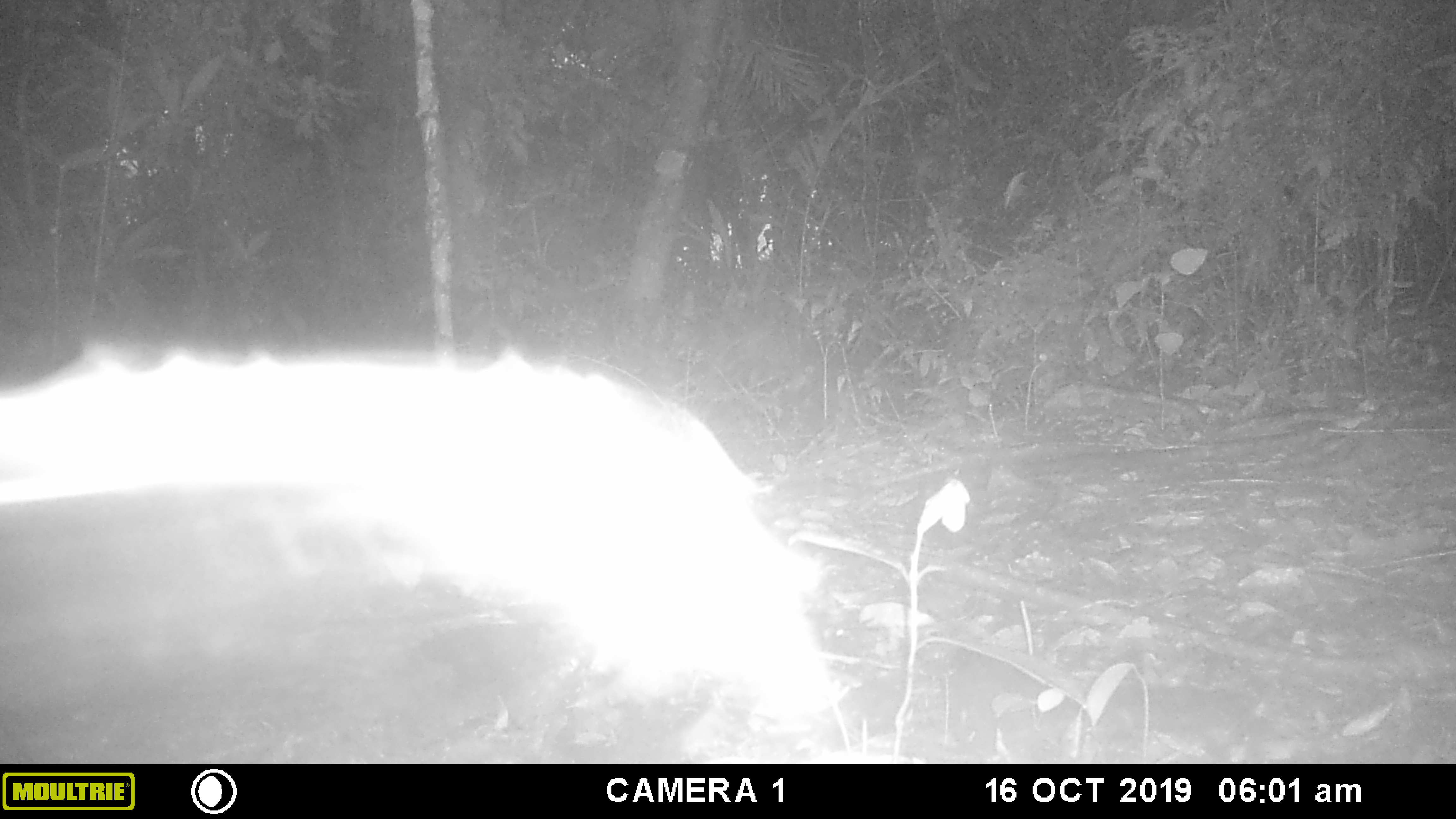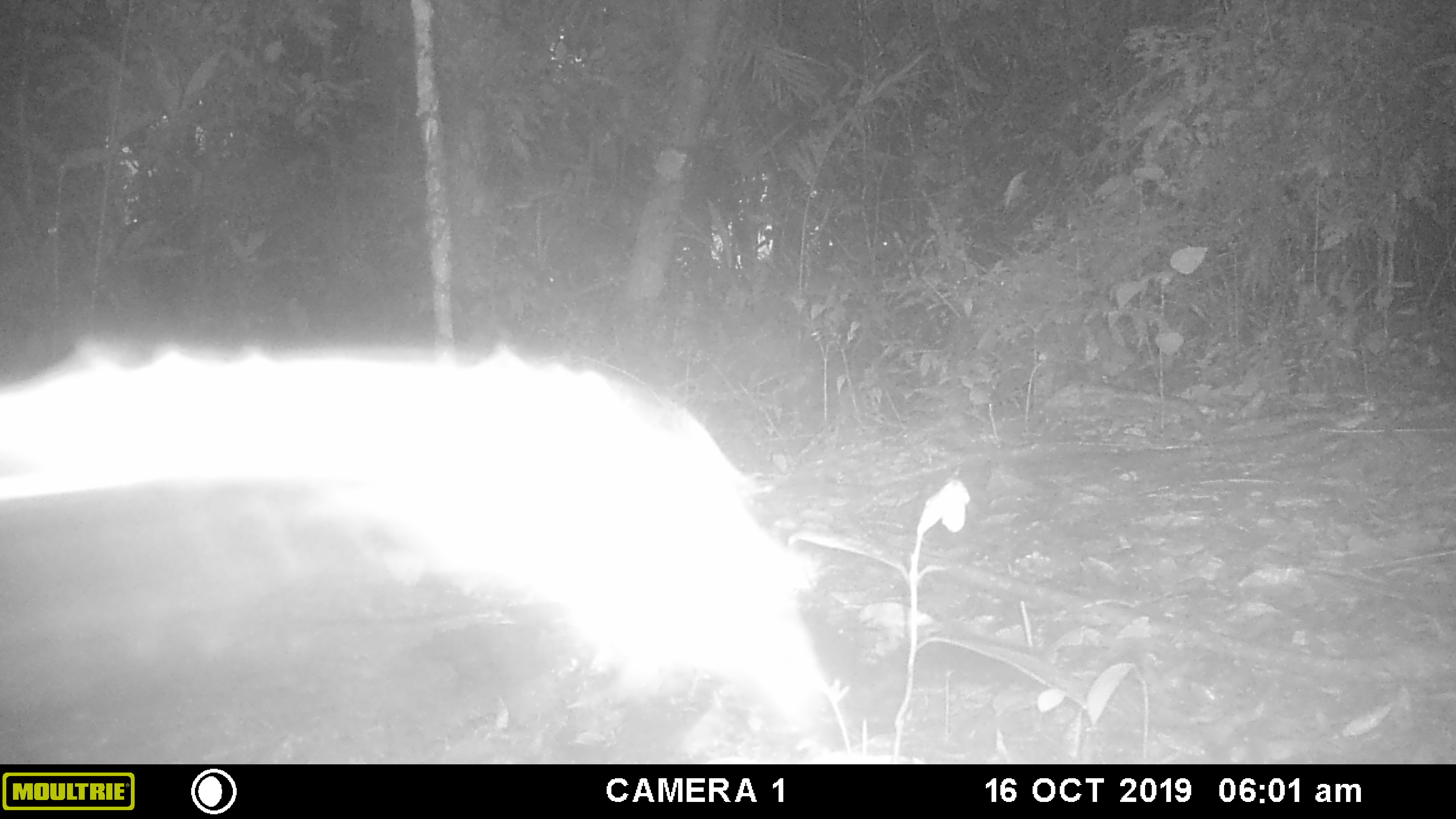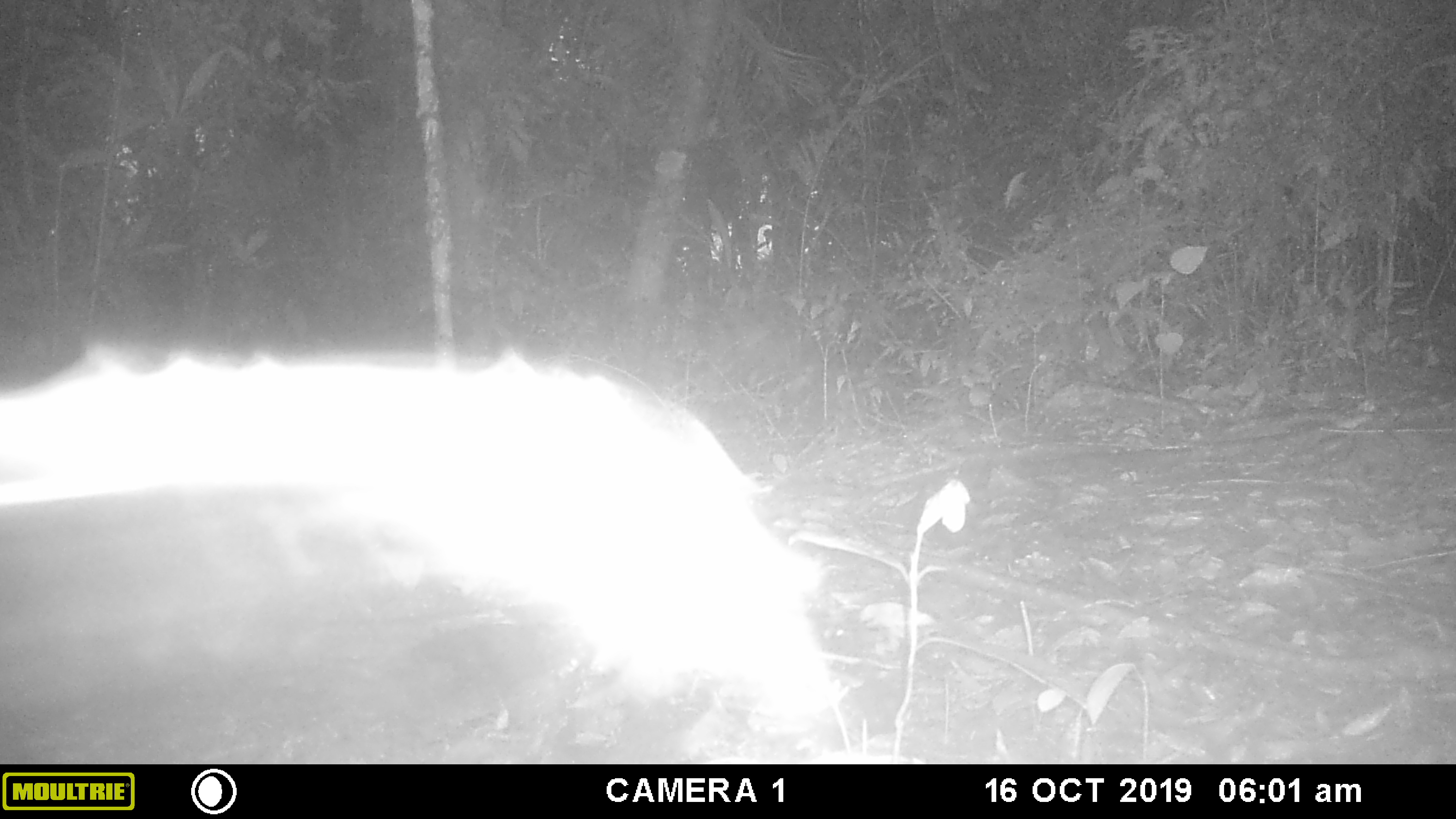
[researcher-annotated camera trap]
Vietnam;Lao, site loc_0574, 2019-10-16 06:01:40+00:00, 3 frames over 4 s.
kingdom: Animalia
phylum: Chordata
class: Mammalia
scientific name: Mammalia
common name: mammal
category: unidentified small mammal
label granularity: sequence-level